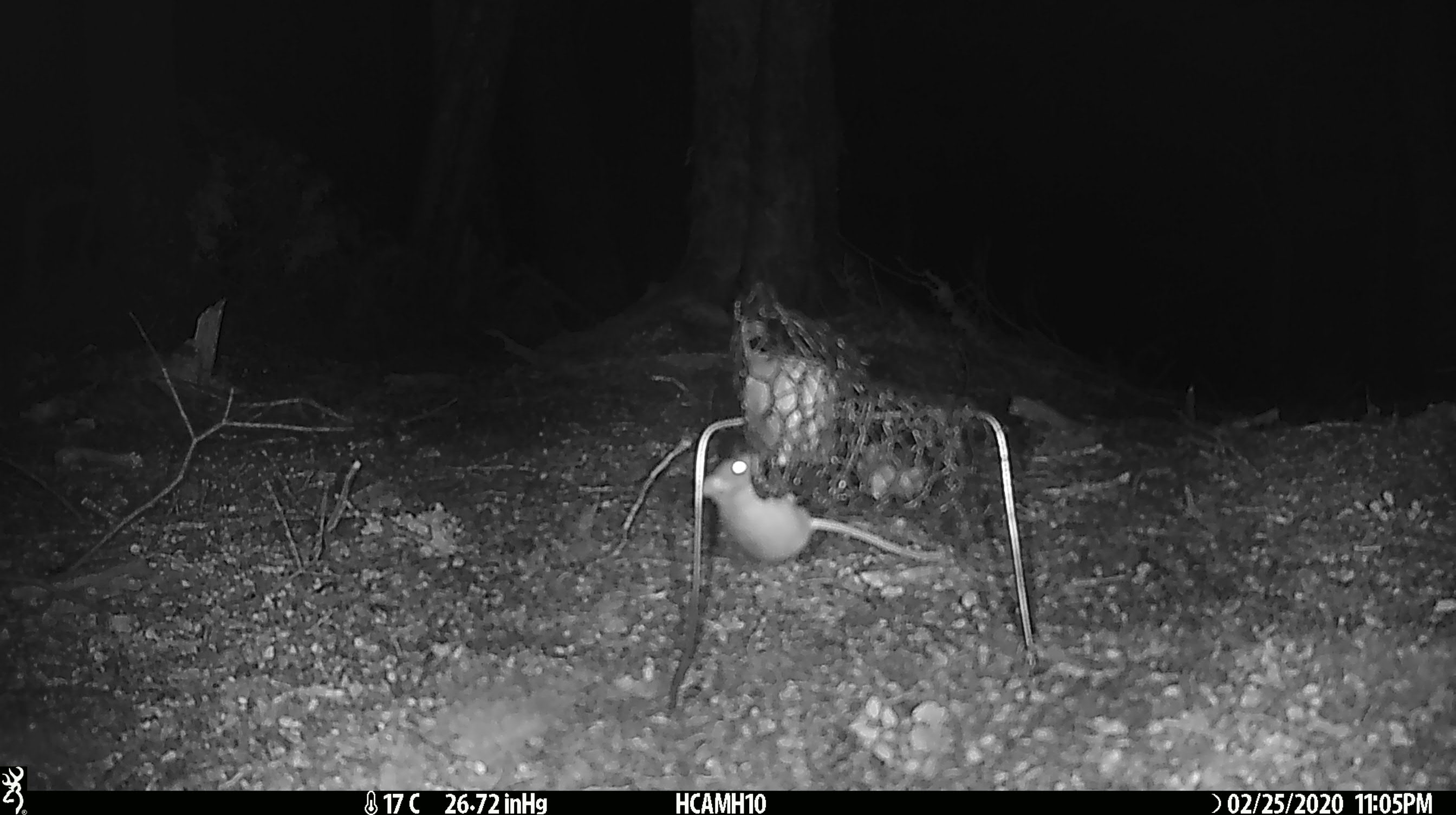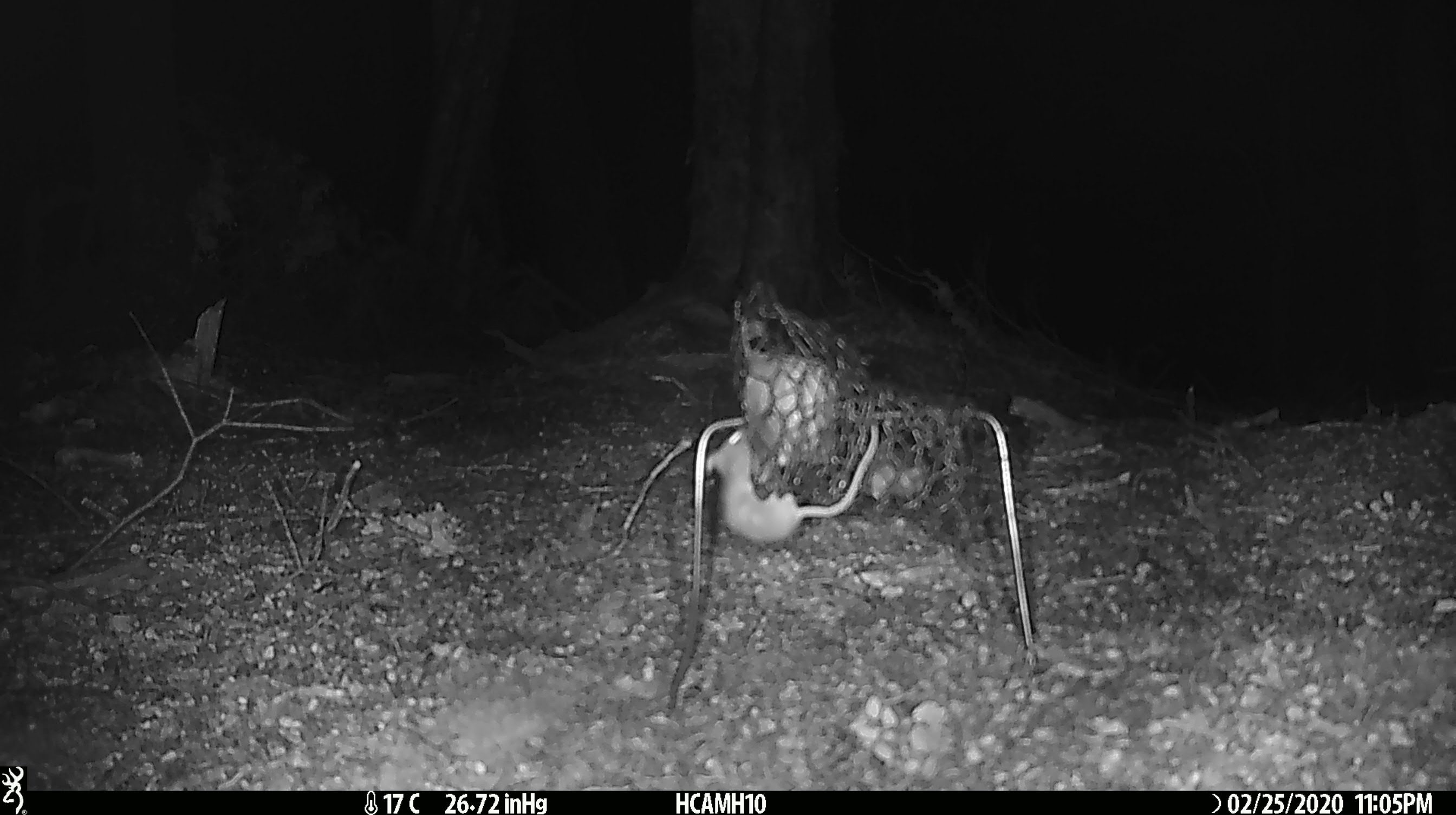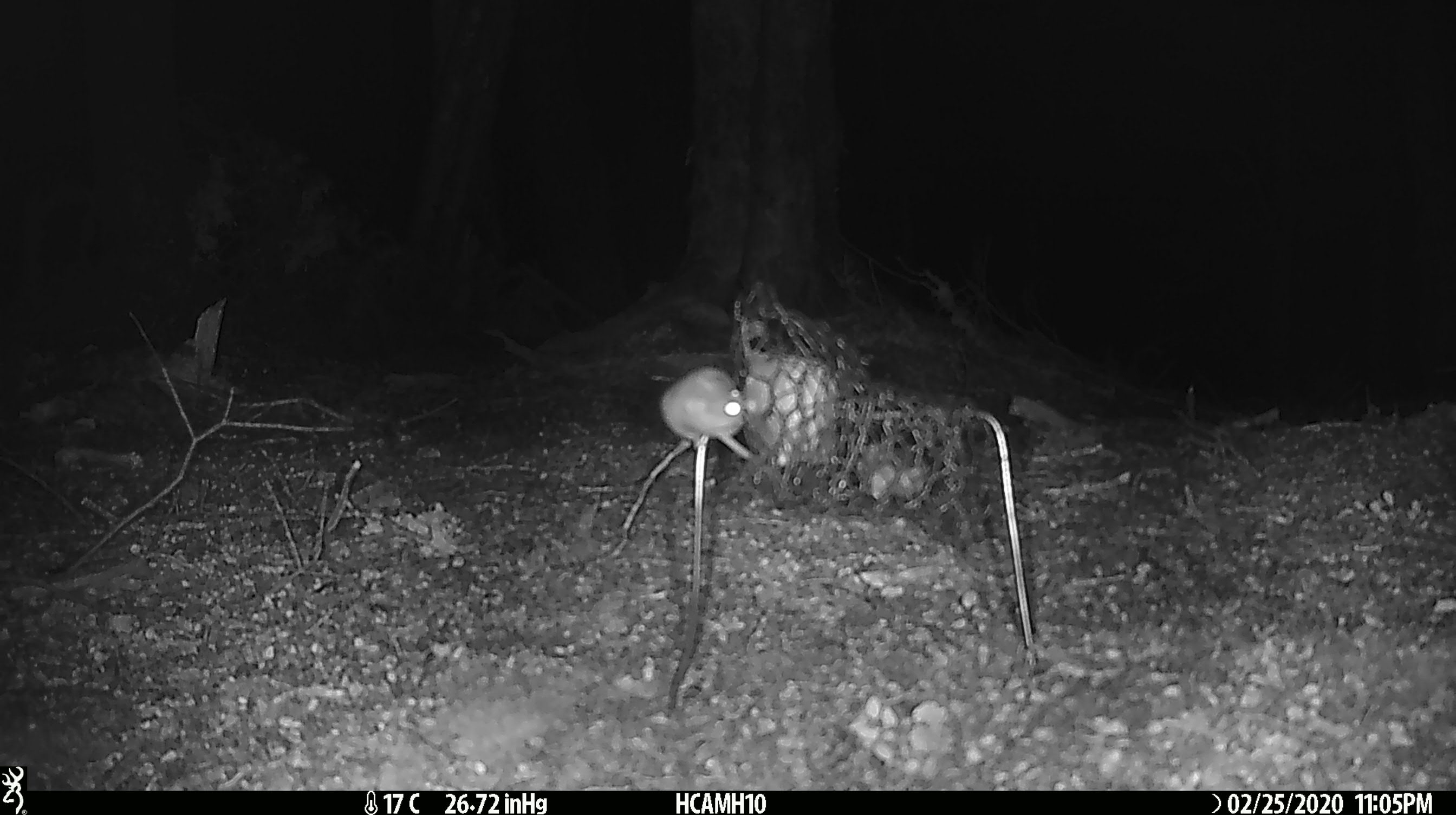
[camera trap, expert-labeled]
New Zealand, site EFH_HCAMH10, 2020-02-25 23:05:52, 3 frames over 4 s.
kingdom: Animalia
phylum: Chordata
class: Mammalia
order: Rodentia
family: Muridae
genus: Mus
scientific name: Mus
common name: mouse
Mouse (Mus).